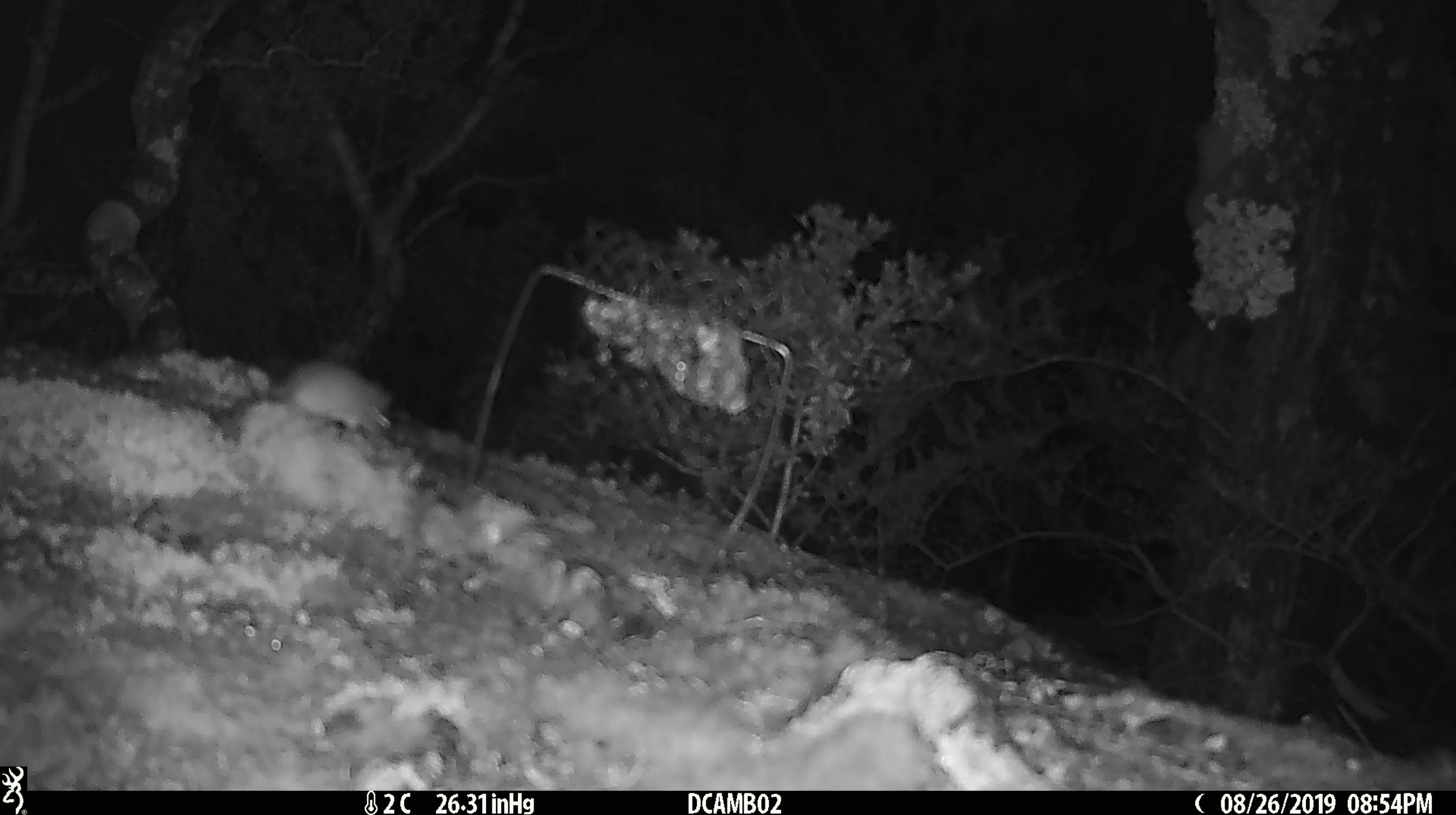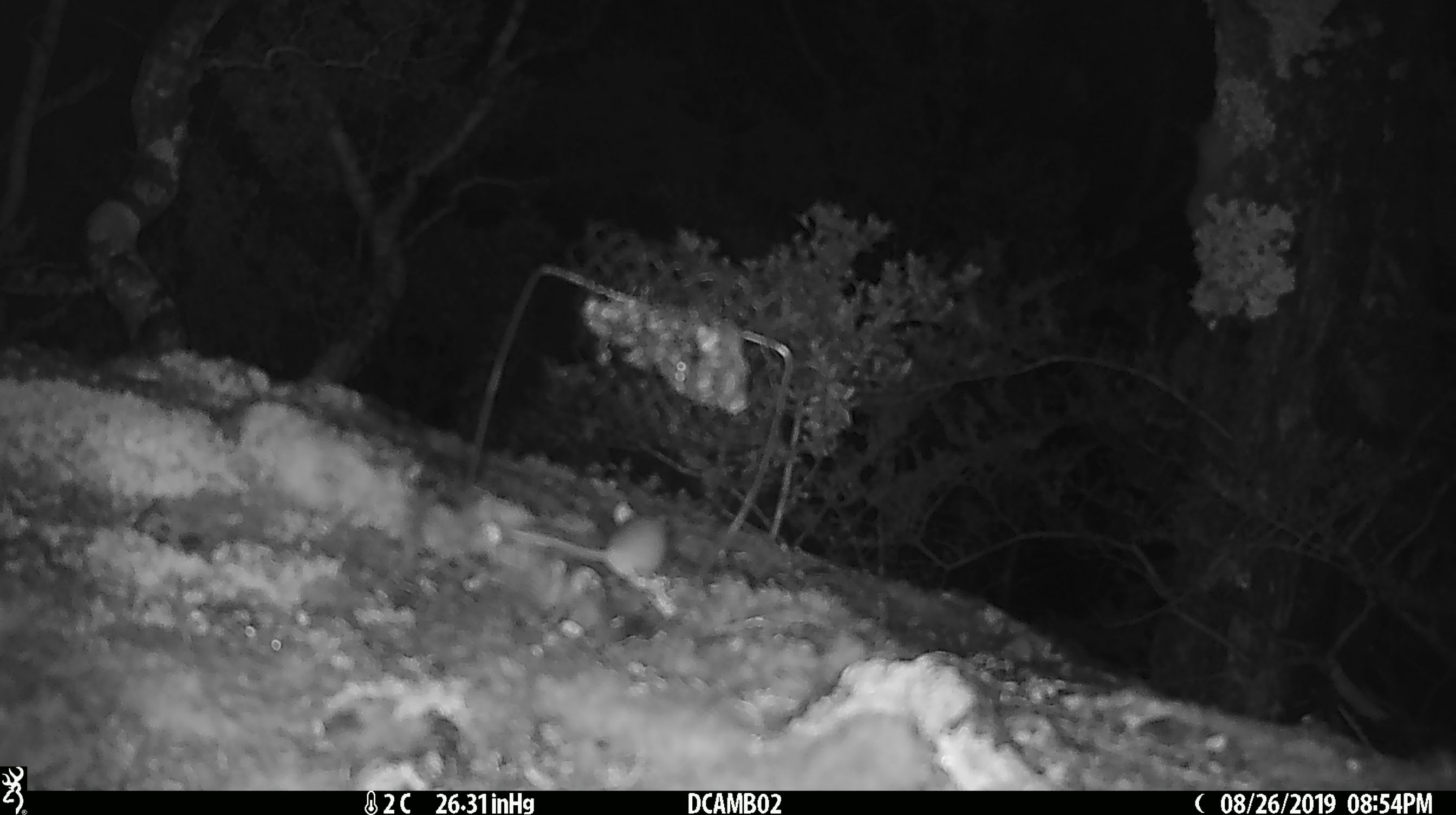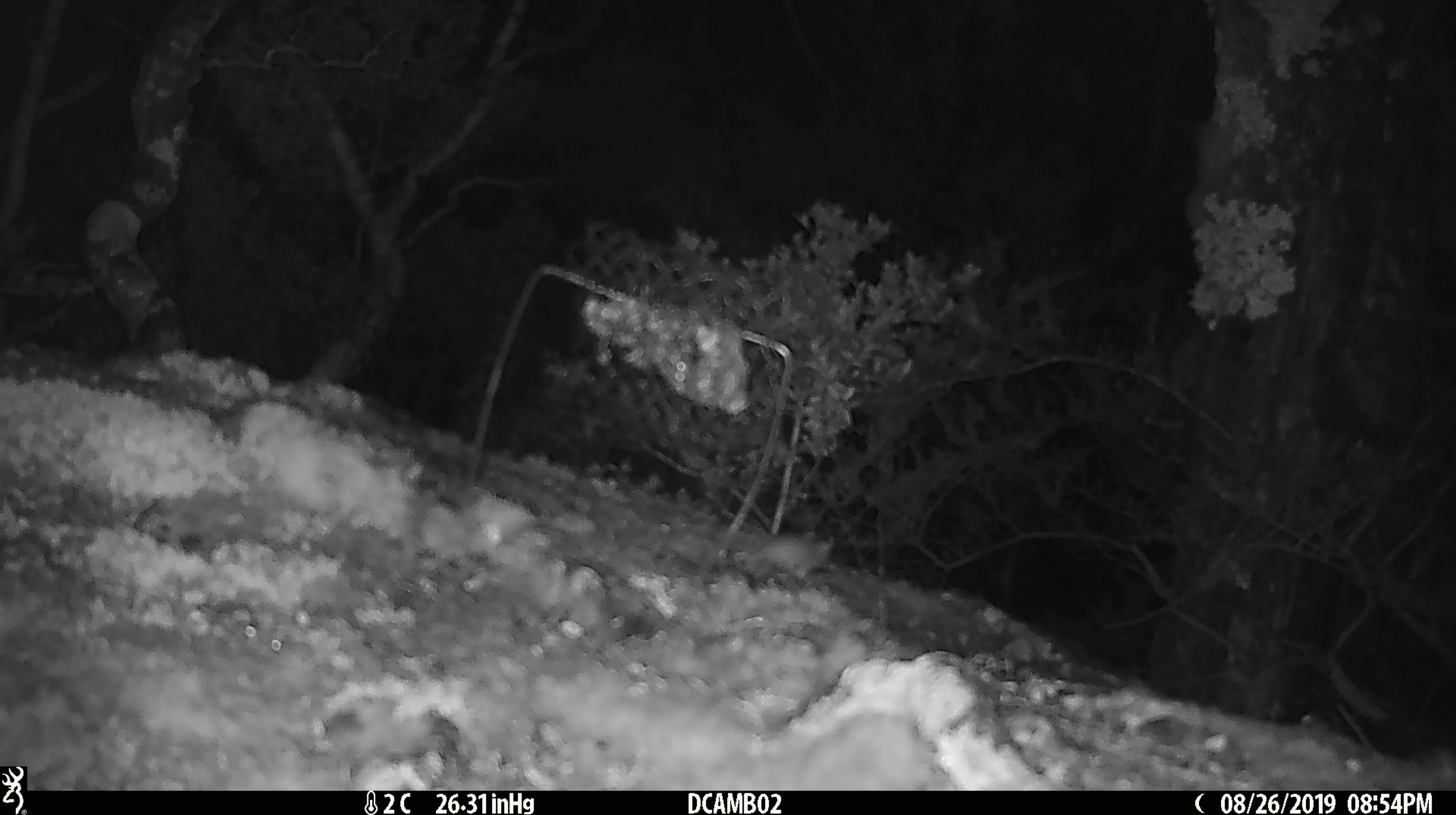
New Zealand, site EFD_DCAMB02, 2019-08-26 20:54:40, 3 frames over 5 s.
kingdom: Animalia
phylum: Chordata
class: Mammalia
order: Rodentia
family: Muridae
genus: Mus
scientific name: Mus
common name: mouse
Mouse (Mus).